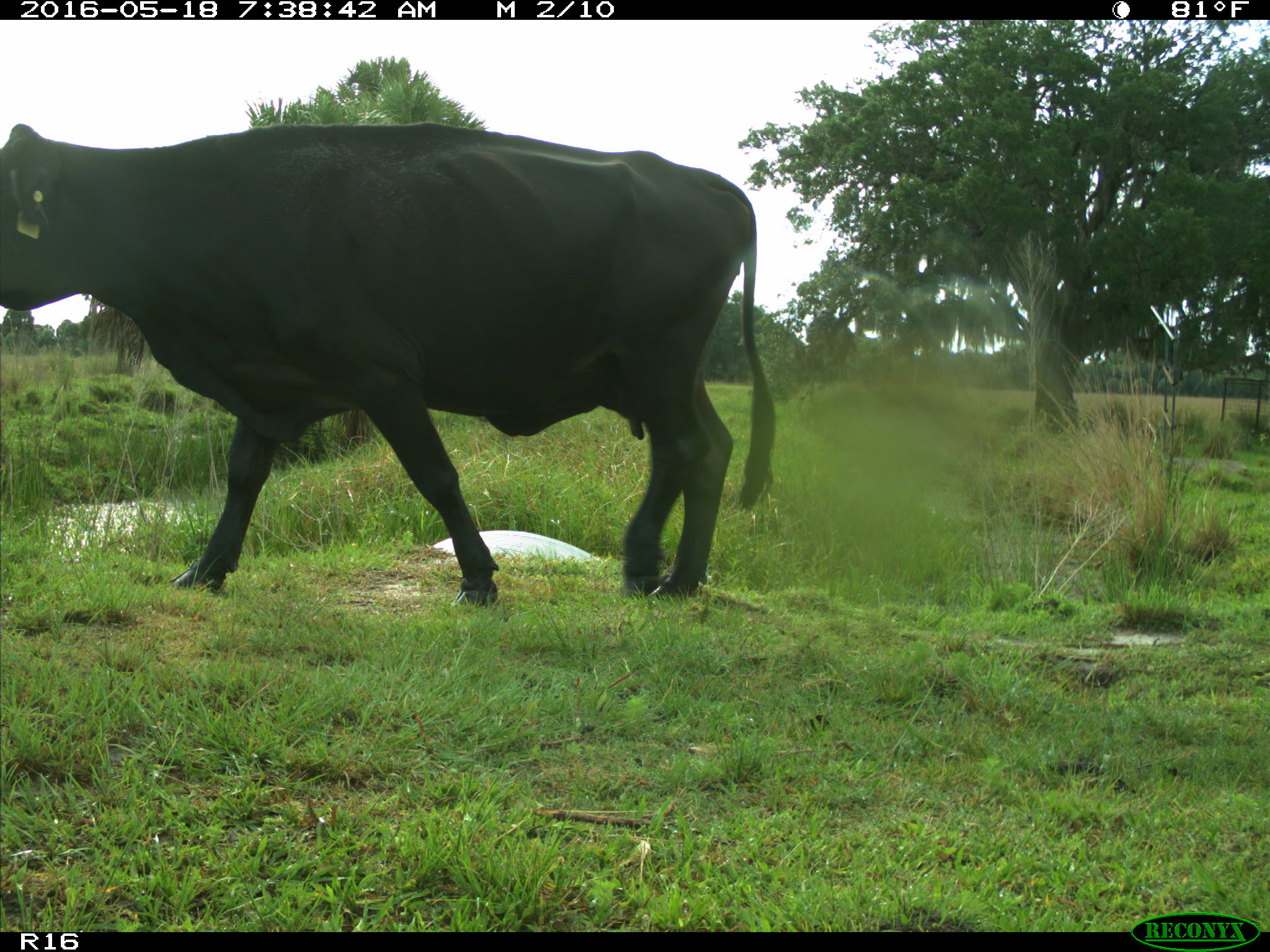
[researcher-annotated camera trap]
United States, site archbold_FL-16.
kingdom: Animalia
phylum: Chordata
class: Mammalia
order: Artiodactyla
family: Bovidae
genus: Bos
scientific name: Bos taurus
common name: domestic cow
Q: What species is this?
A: Bos taurus (domestic cow).